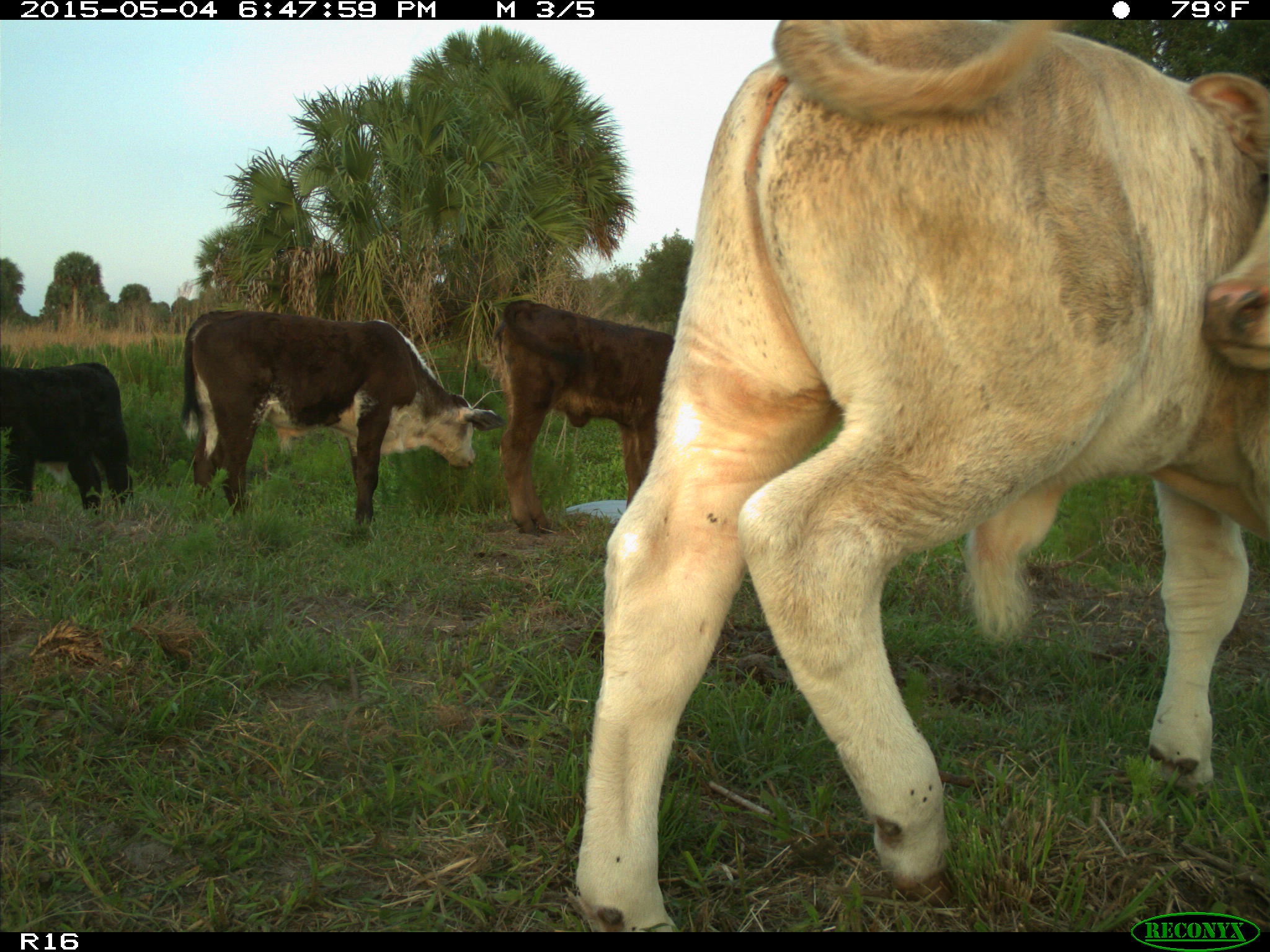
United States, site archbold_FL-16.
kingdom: Animalia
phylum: Chordata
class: Mammalia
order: Artiodactyla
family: Bovidae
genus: Bos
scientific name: Bos taurus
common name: domestic cow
Bos taurus (domestic cow).